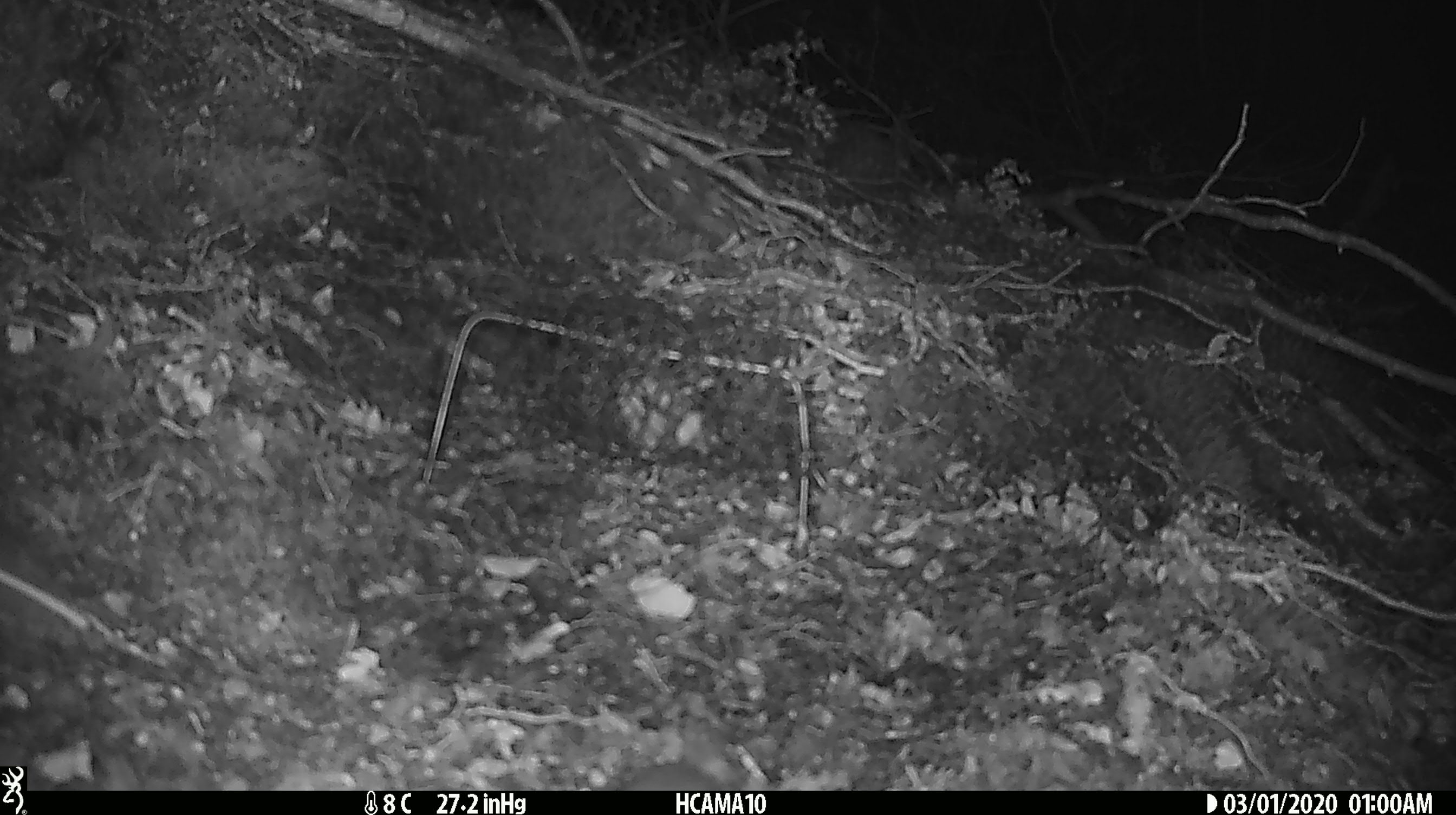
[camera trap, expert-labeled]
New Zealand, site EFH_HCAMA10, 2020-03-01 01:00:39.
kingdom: Animalia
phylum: Chordata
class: Mammalia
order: Rodentia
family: Muridae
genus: Mus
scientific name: Mus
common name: mouse